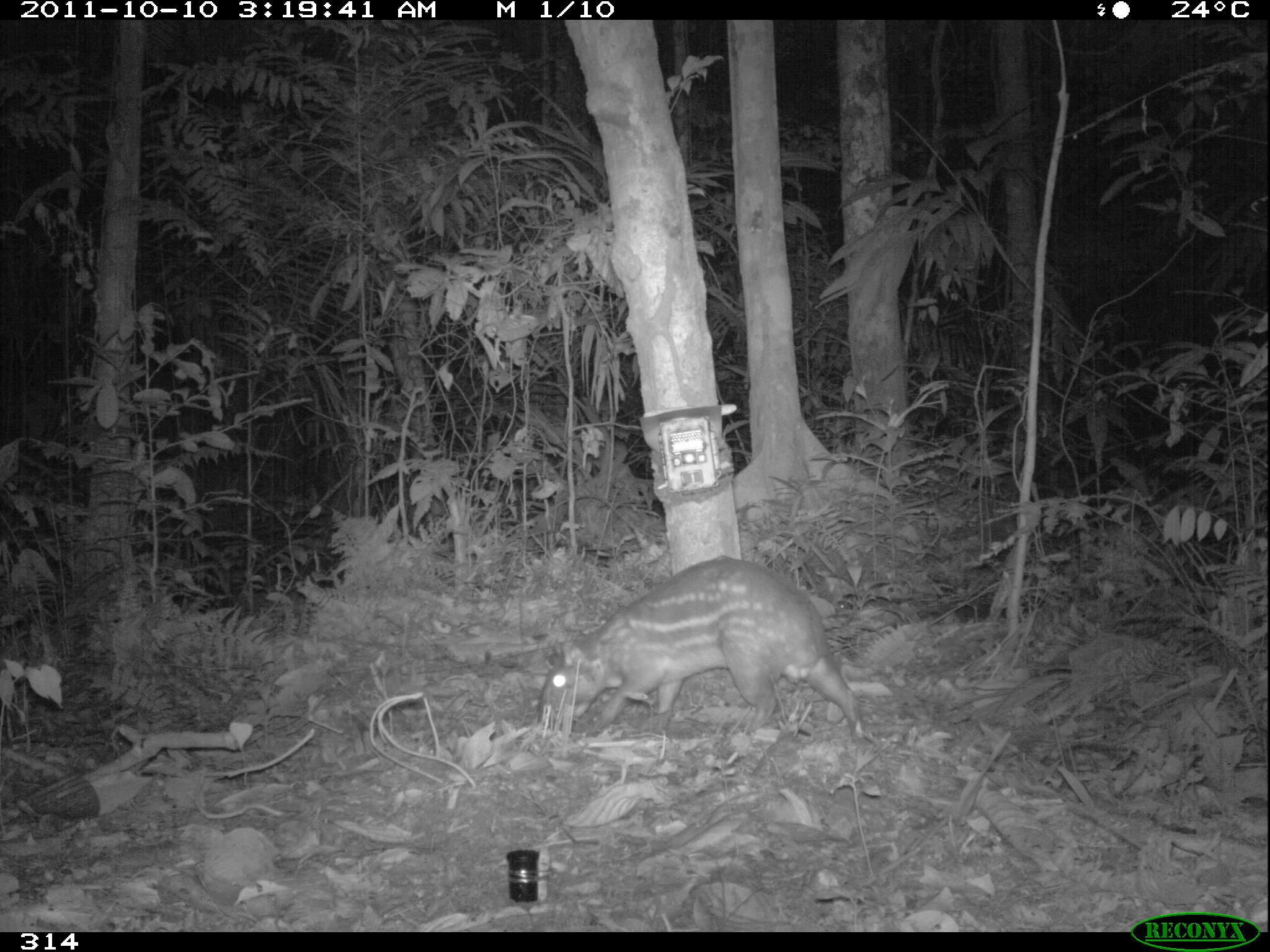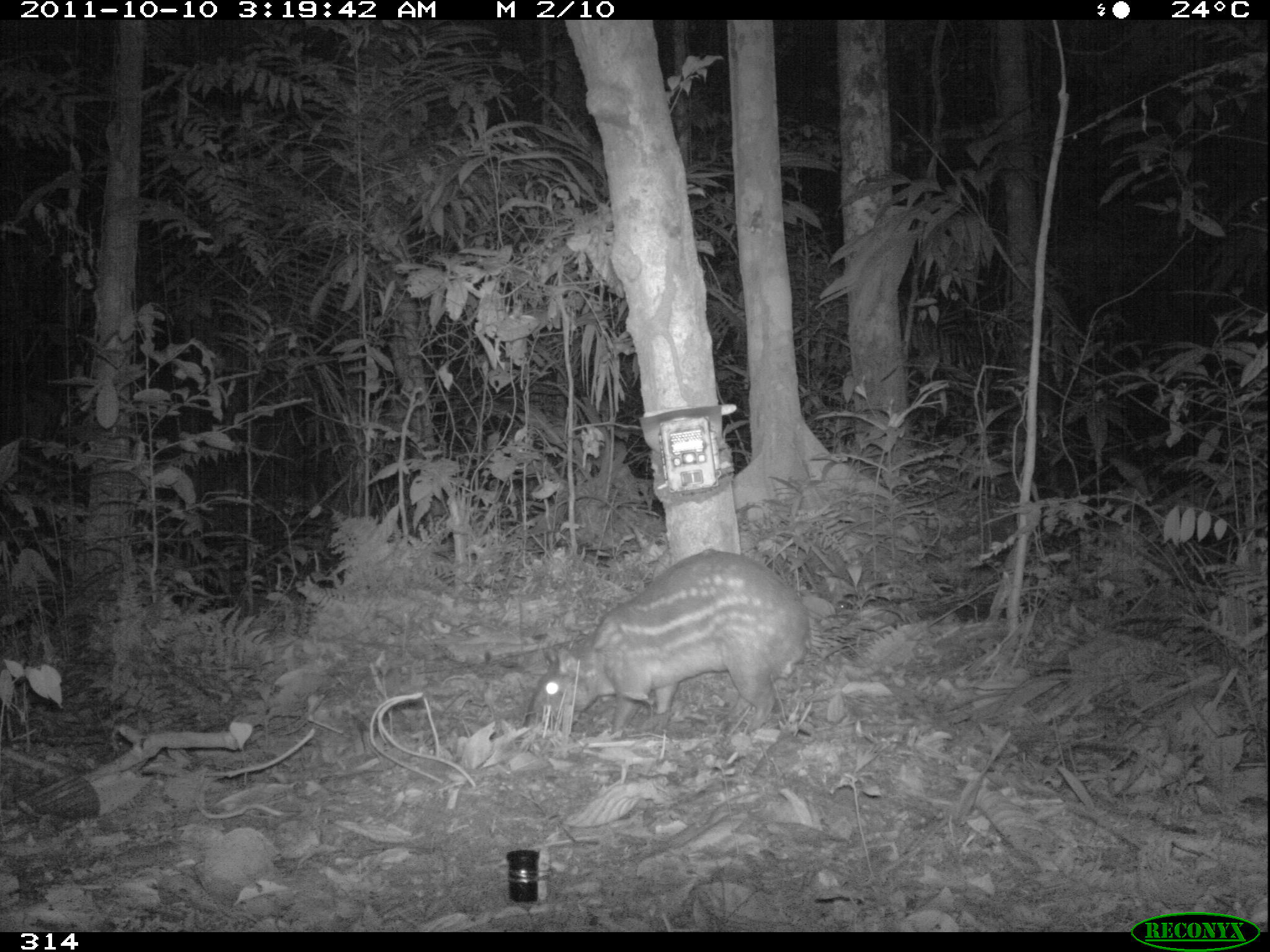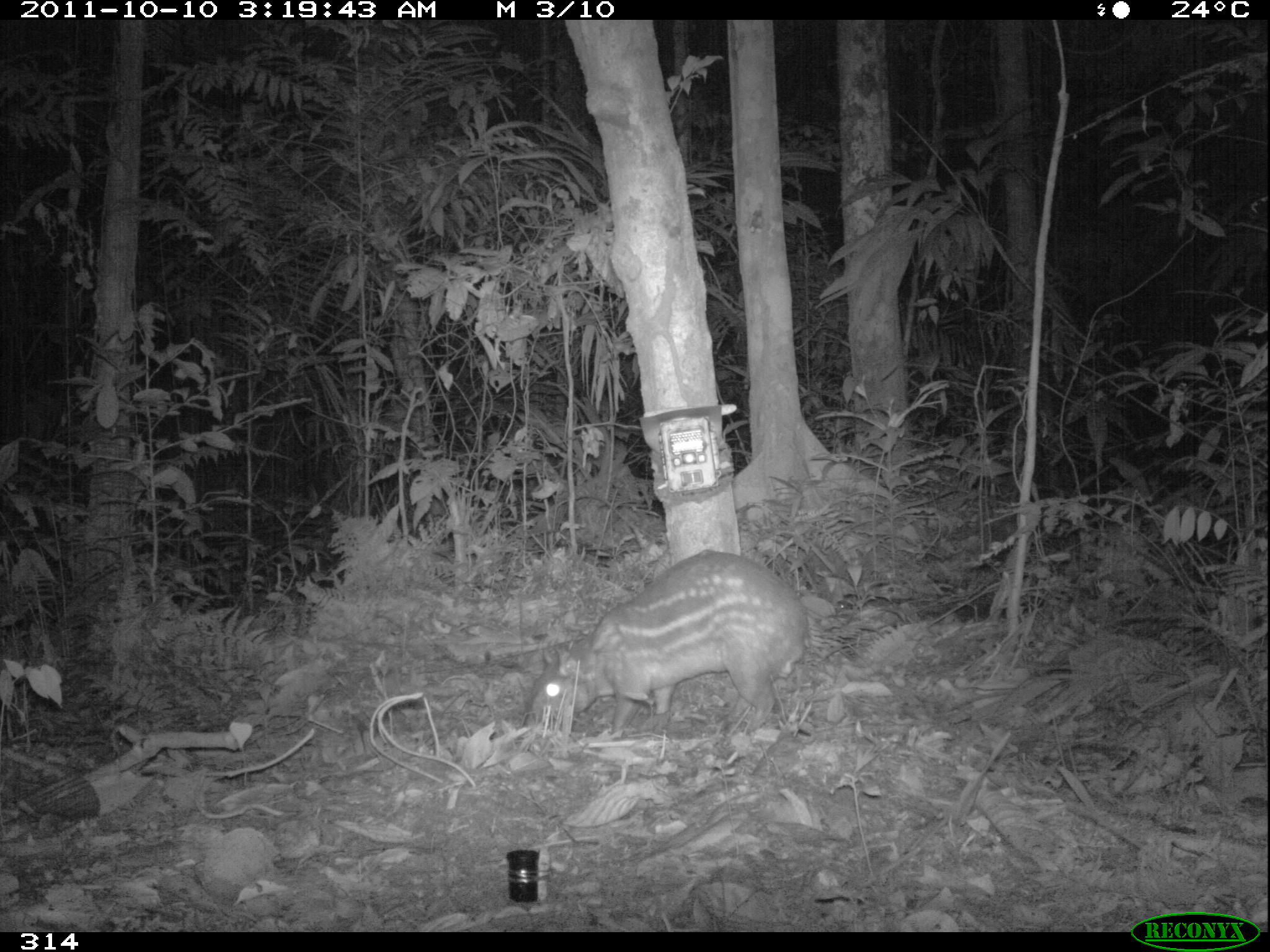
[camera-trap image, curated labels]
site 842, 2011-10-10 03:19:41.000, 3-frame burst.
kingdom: Animalia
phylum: Chordata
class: Mammalia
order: Rodentia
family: Cuniculidae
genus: Cuniculus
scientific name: Cuniculus paca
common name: spotted paca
Cuniculus paca (spotted paca).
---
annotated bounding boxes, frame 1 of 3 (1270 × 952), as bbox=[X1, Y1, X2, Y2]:
cuniculus paca: bbox=[534, 552, 867, 740]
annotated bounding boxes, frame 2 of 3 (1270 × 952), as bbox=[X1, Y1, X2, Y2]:
cuniculus paca: bbox=[521, 548, 812, 734]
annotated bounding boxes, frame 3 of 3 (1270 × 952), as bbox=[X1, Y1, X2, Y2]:
cuniculus paca: bbox=[522, 546, 811, 735]